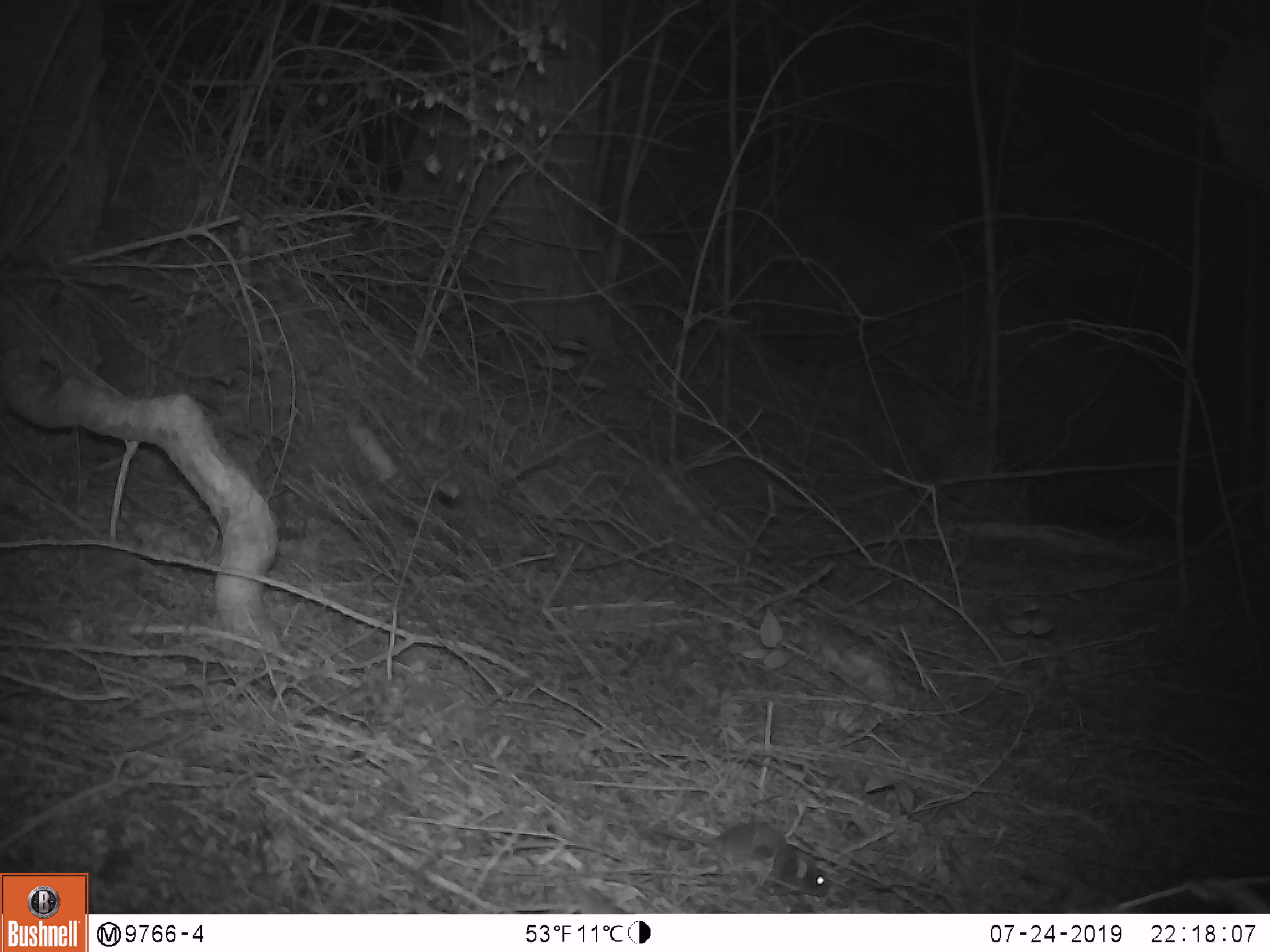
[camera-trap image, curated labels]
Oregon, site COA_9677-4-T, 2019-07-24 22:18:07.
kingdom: Animalia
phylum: Chordata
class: Mammalia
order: Rodentia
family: Cricetidae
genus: Neotoma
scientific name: Neotoma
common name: woodrats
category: neotoma species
Neotoma species (woodrats) (Neotoma).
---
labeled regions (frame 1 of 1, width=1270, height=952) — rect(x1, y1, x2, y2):
neotoma species: rect(643, 802, 843, 904)